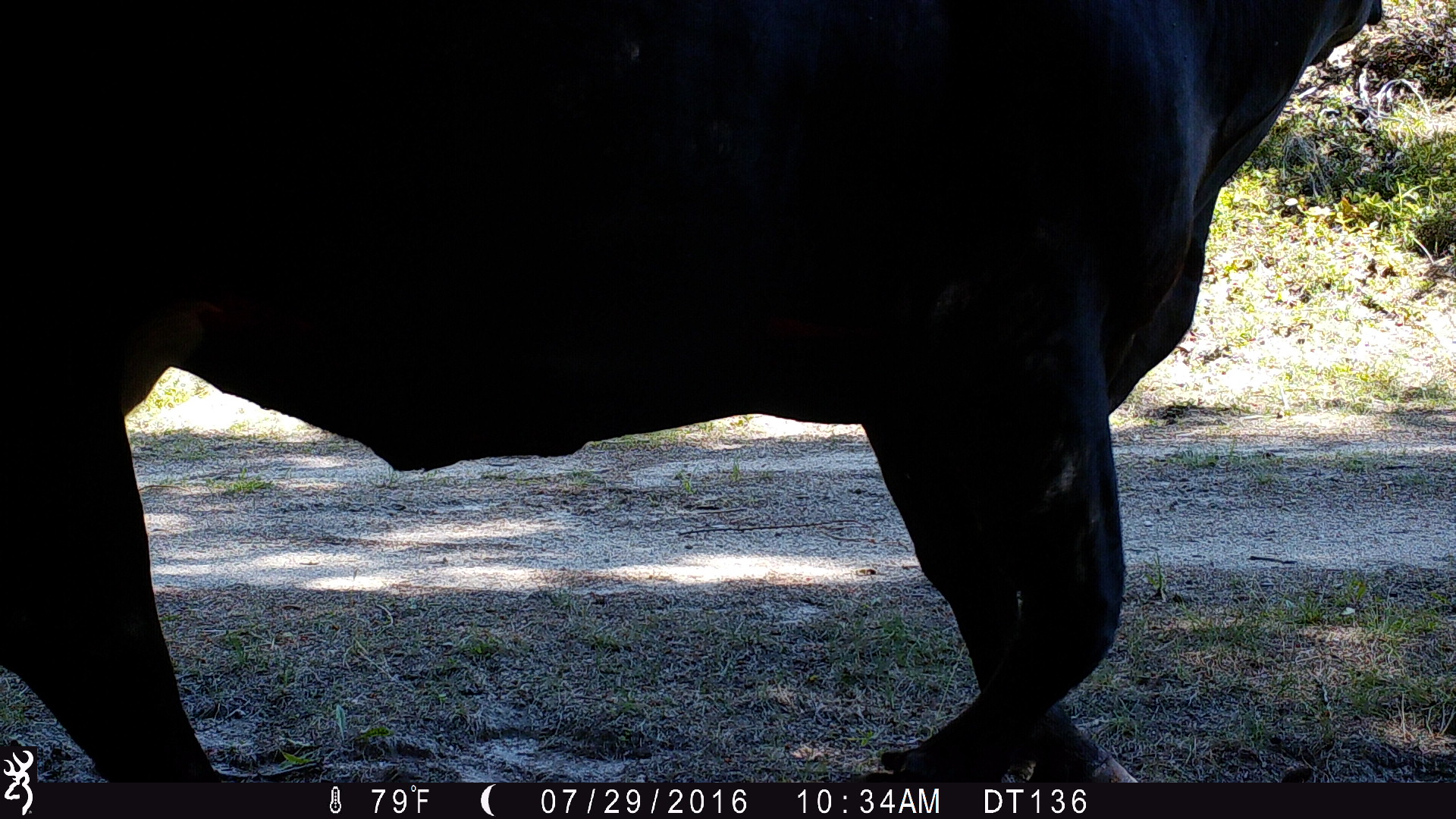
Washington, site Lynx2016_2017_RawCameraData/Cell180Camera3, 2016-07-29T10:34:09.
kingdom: Animalia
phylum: Chordata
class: Mammalia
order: Artiodactyla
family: Bovidae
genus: Bos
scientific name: Bos taurus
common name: domestic cattle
Domestic cattle (Bos taurus). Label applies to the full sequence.